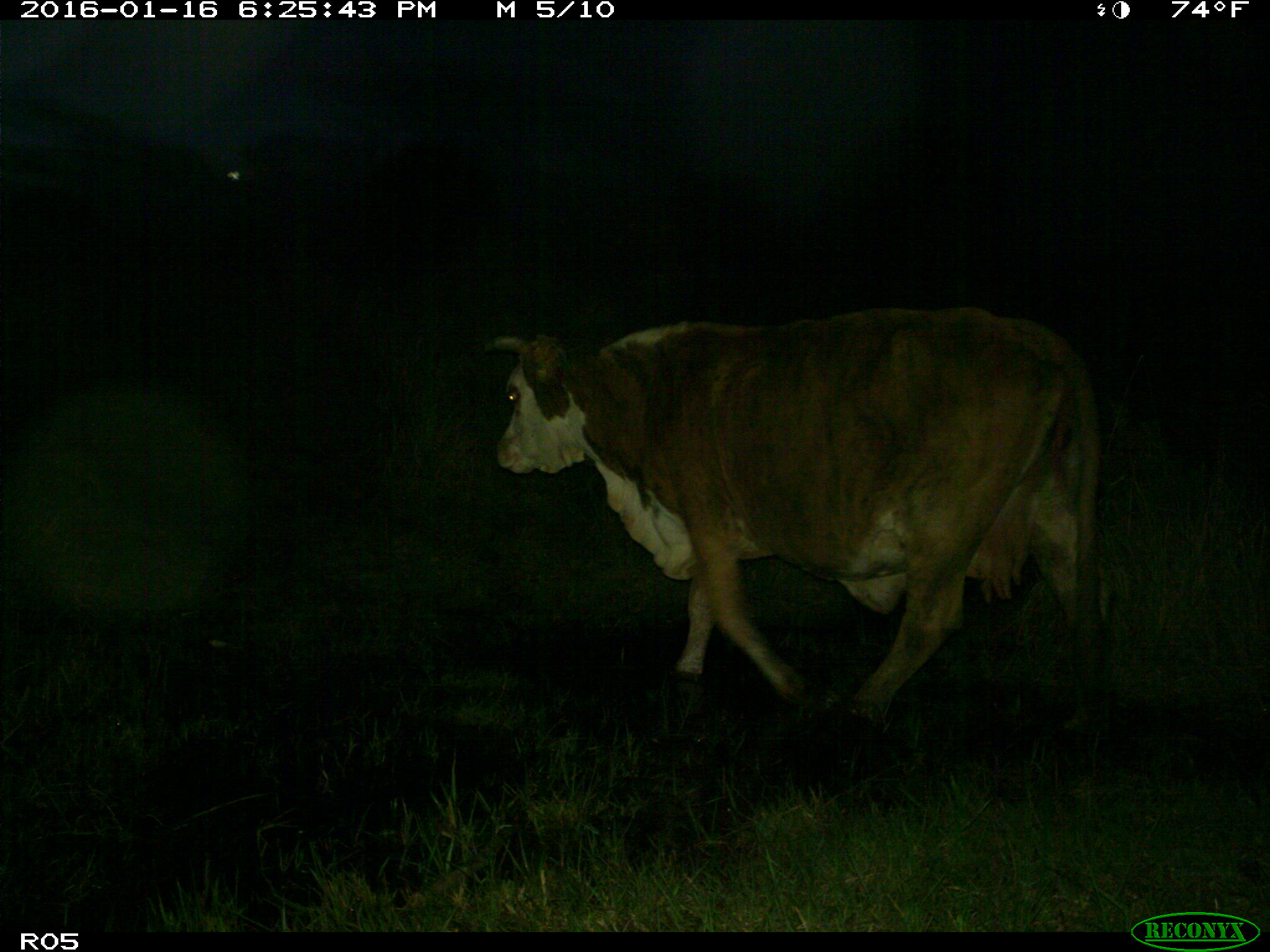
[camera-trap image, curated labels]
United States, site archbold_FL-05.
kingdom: Animalia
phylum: Chordata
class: Mammalia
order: Artiodactyla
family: Bovidae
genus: Bos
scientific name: Bos taurus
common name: domestic cow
Bos taurus (domestic cow).